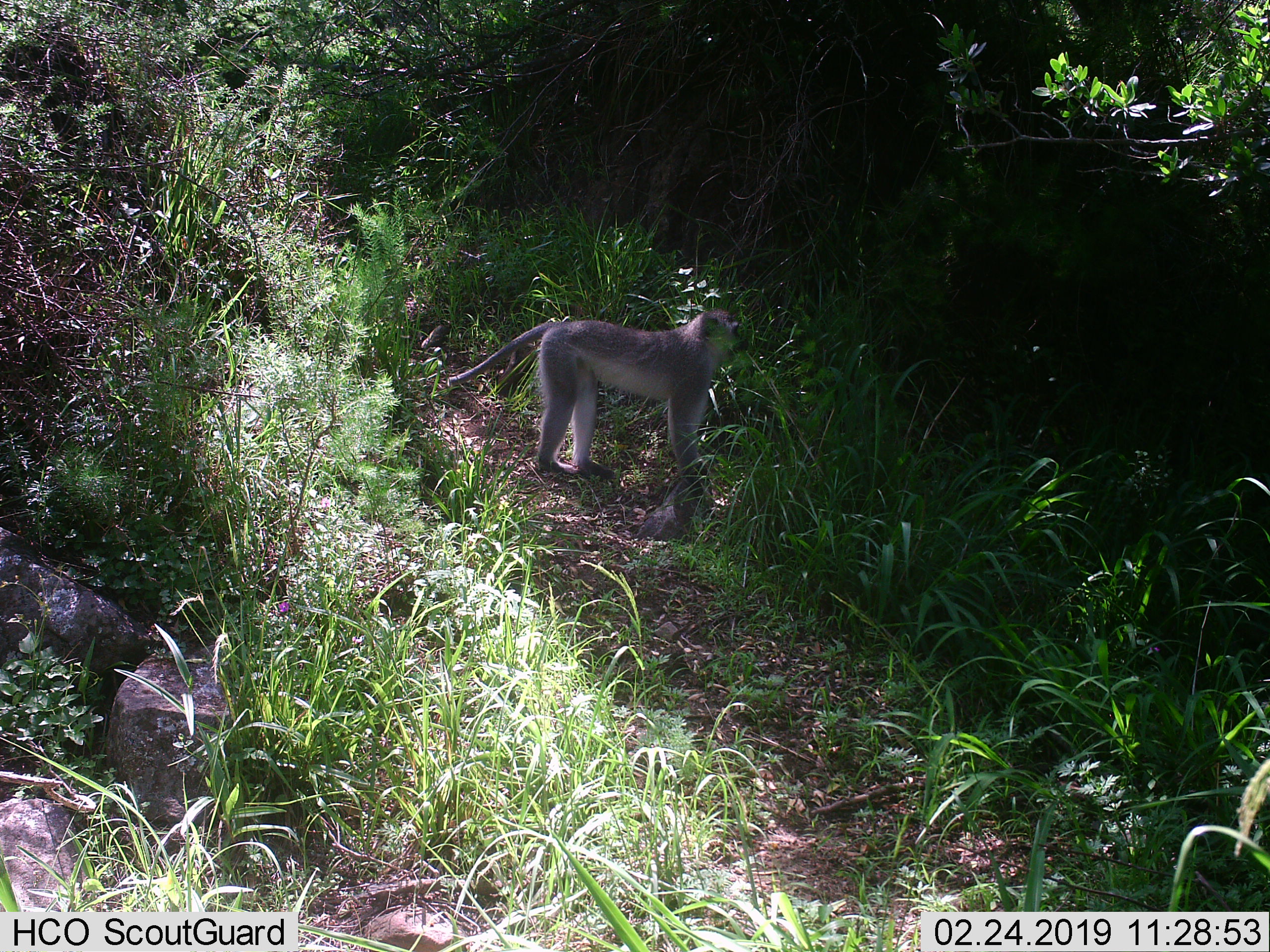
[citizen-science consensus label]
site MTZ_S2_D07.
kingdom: Animalia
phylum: Chordata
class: Mammalia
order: Primates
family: Cercopithecidae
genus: Chlorocebus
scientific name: Chlorocebus pygerythrus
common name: vervet monkey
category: monkeyvervet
Monkeyvervet (vervet monkey) (Chlorocebus pygerythrus), count 1. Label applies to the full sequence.